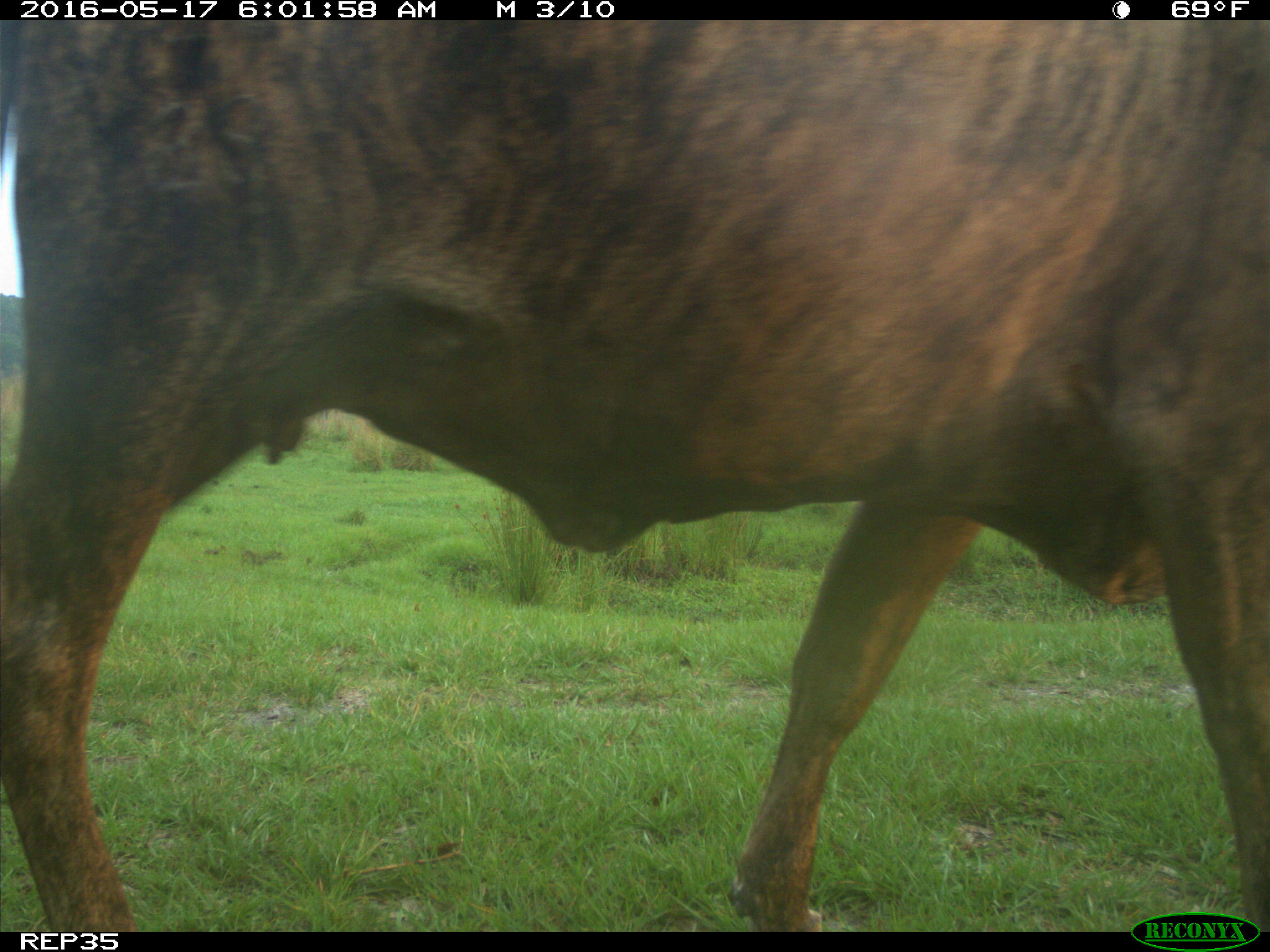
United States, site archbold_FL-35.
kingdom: Animalia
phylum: Chordata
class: Mammalia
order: Artiodactyla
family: Bovidae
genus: Bos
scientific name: Bos taurus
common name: domestic cow